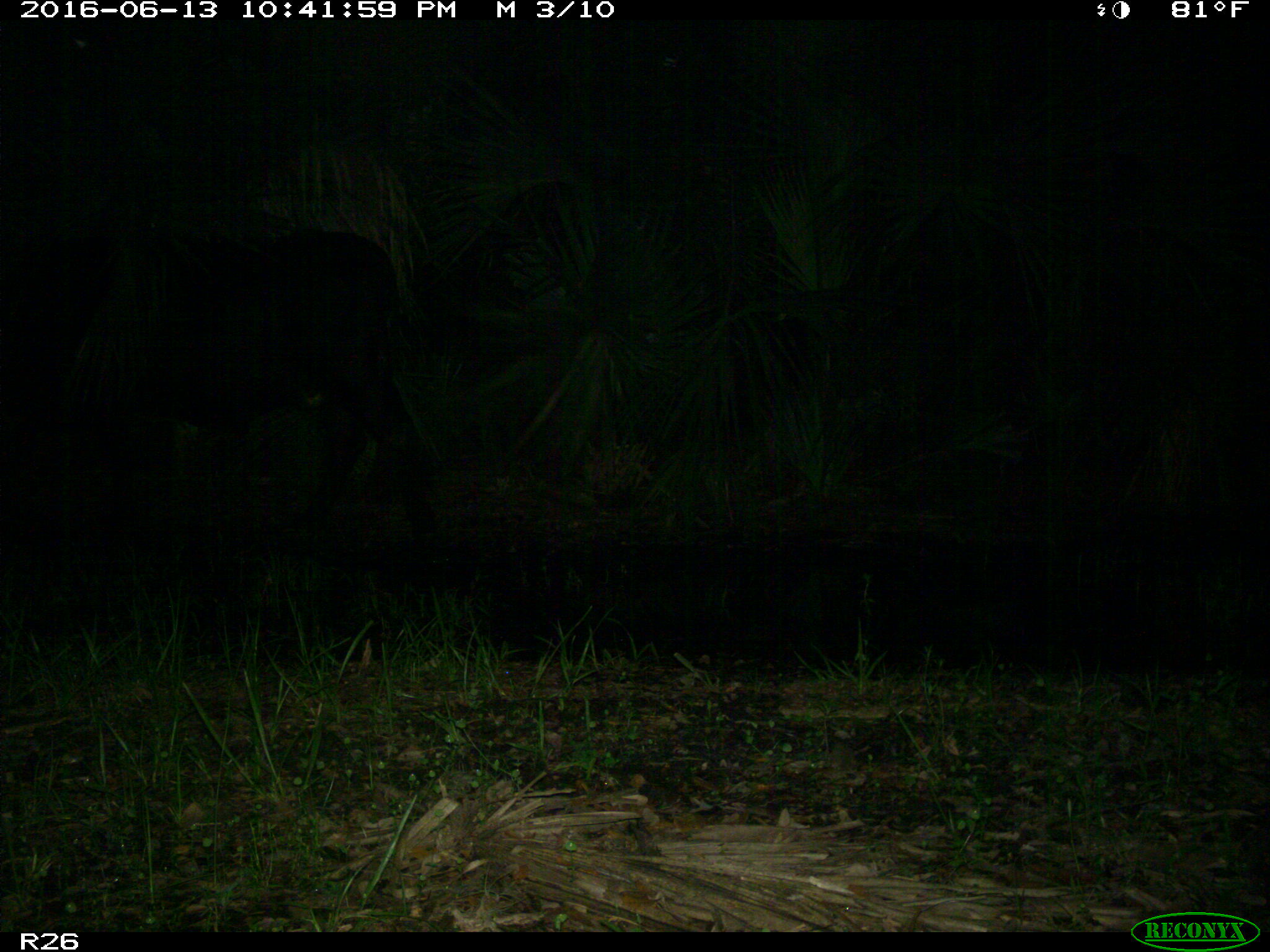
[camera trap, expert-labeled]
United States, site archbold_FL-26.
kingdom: Animalia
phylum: Chordata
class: Mammalia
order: Artiodactyla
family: Bovidae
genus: Bos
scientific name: Bos taurus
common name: domestic cow